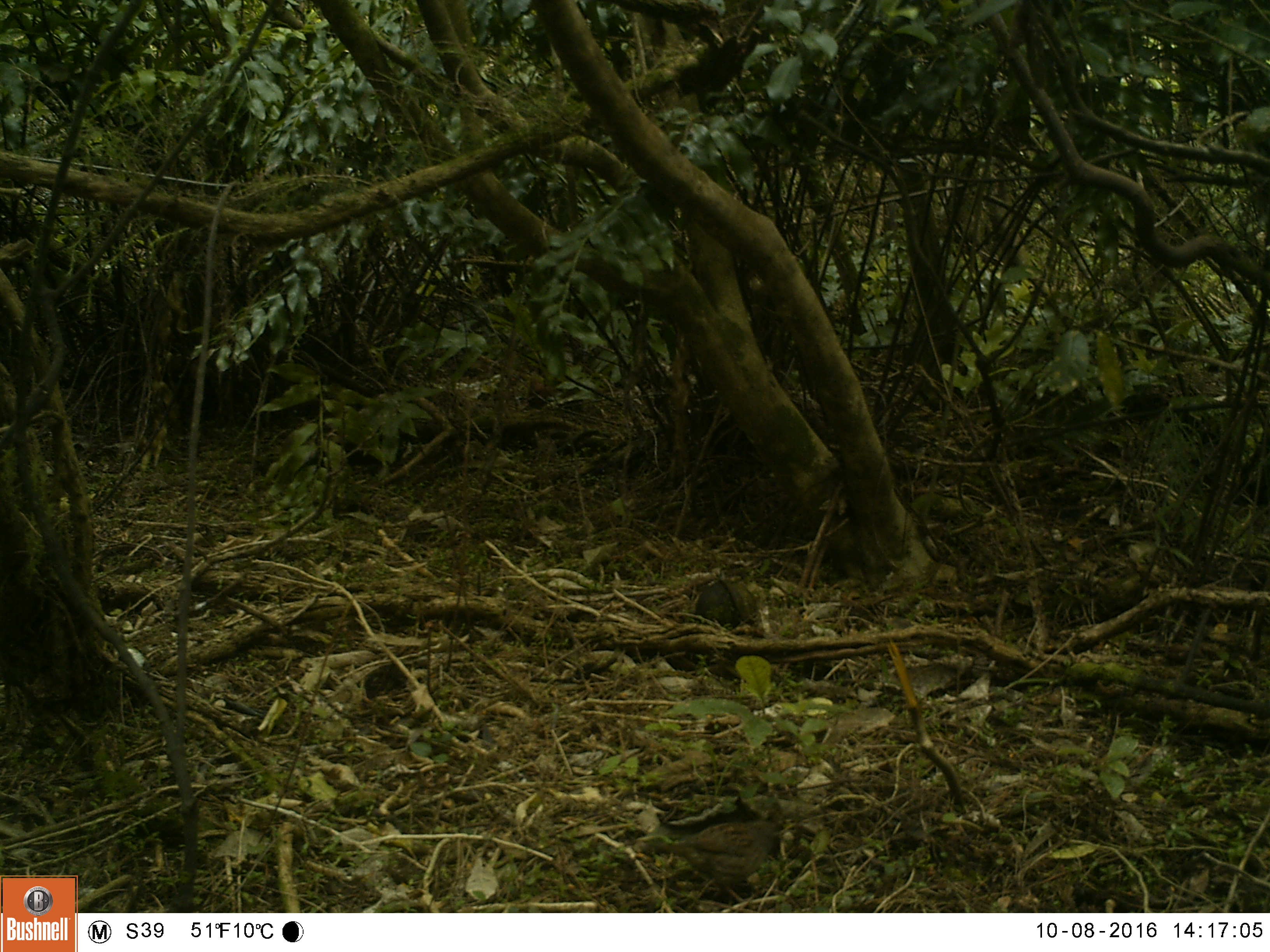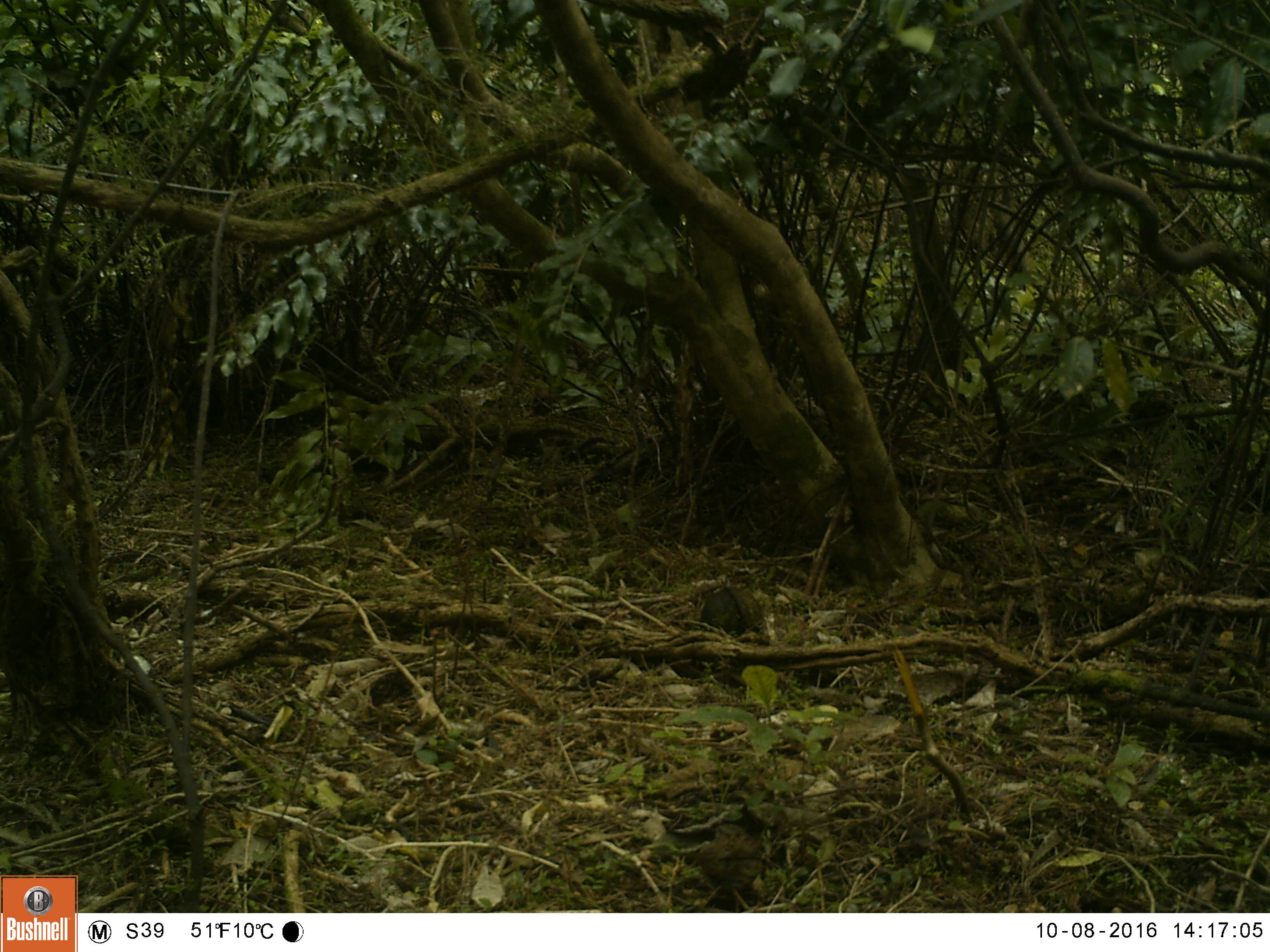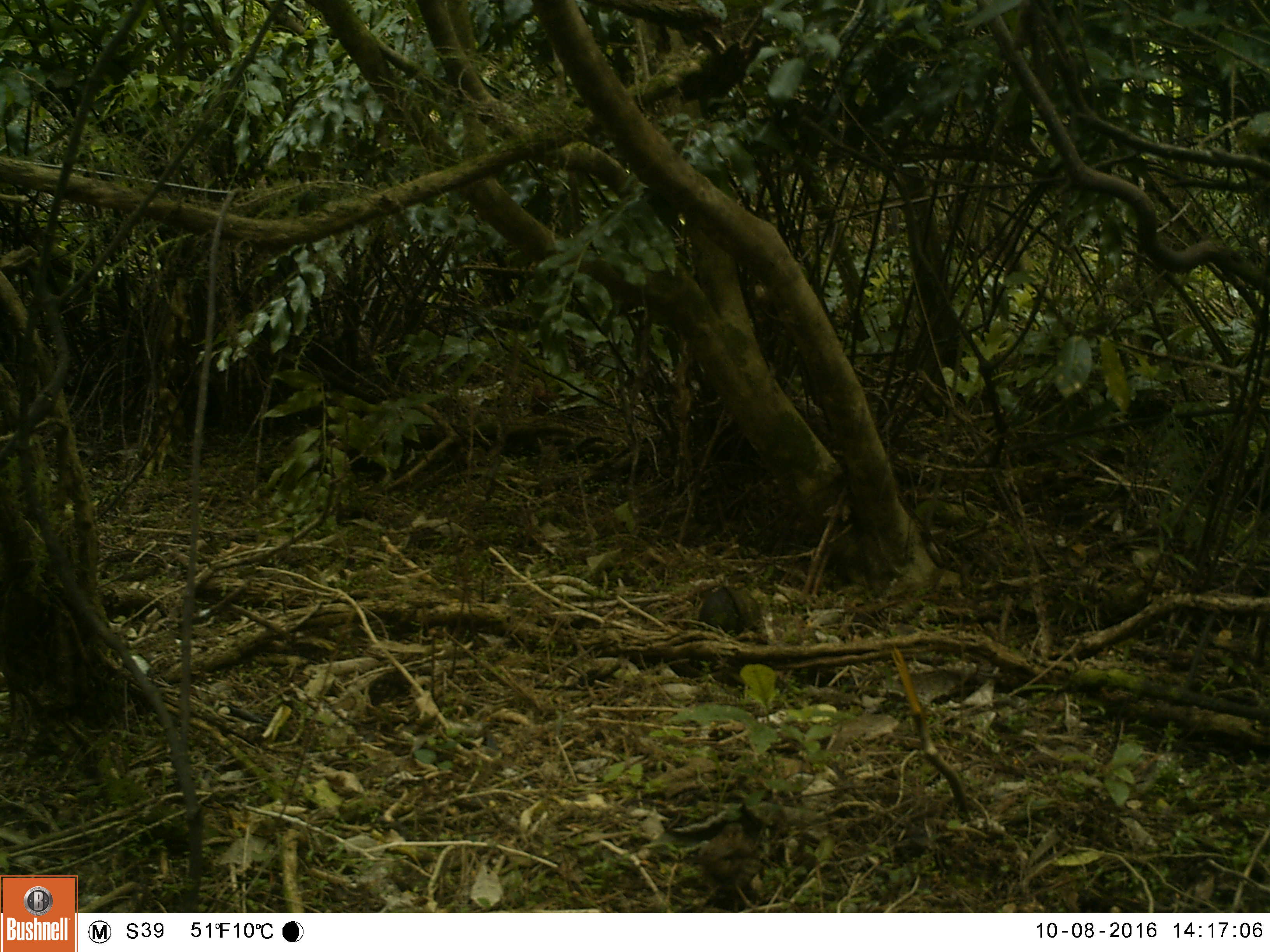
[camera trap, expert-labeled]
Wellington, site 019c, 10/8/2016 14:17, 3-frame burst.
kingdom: Animalia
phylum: Chordata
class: Aves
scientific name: Aves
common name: bird